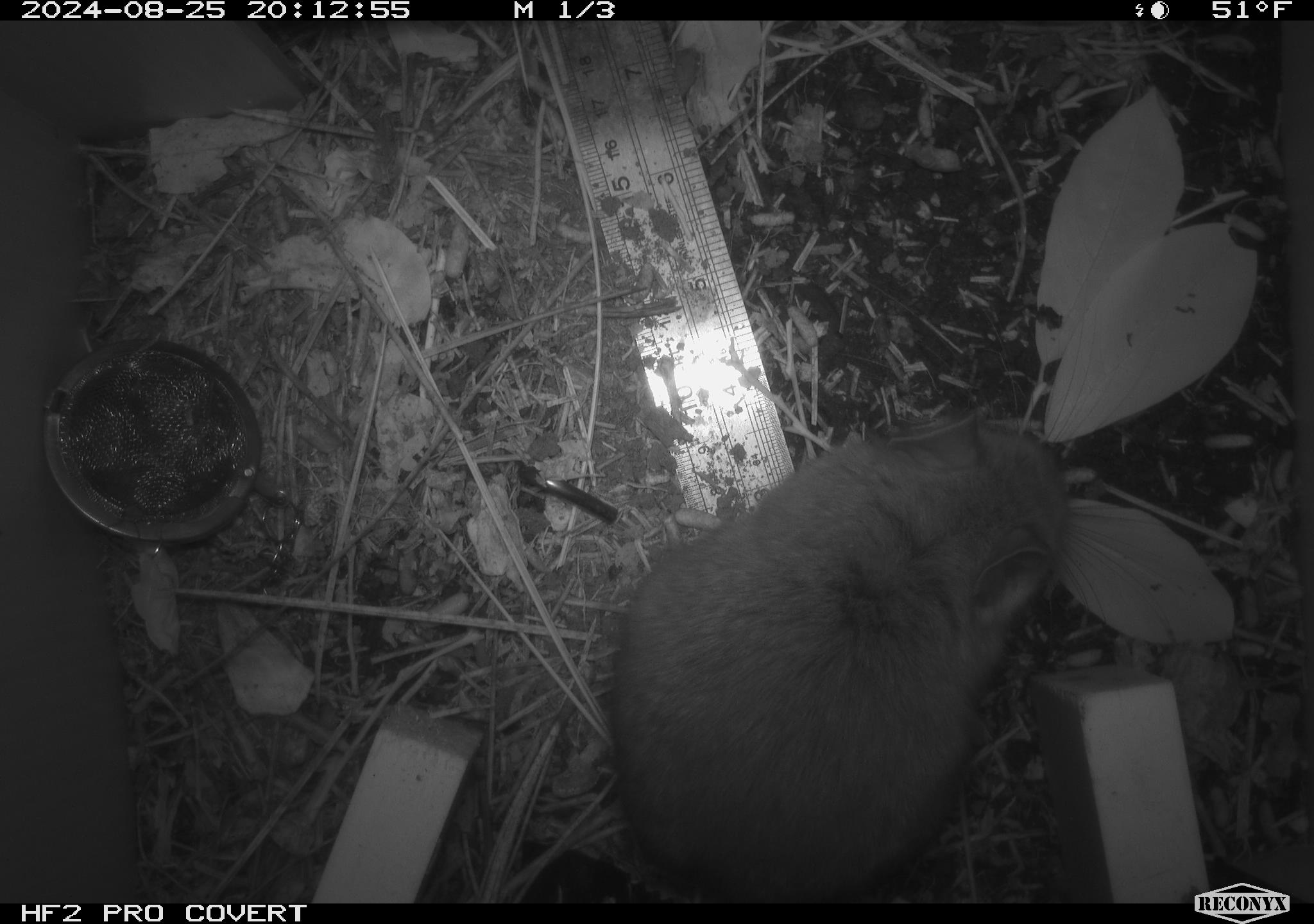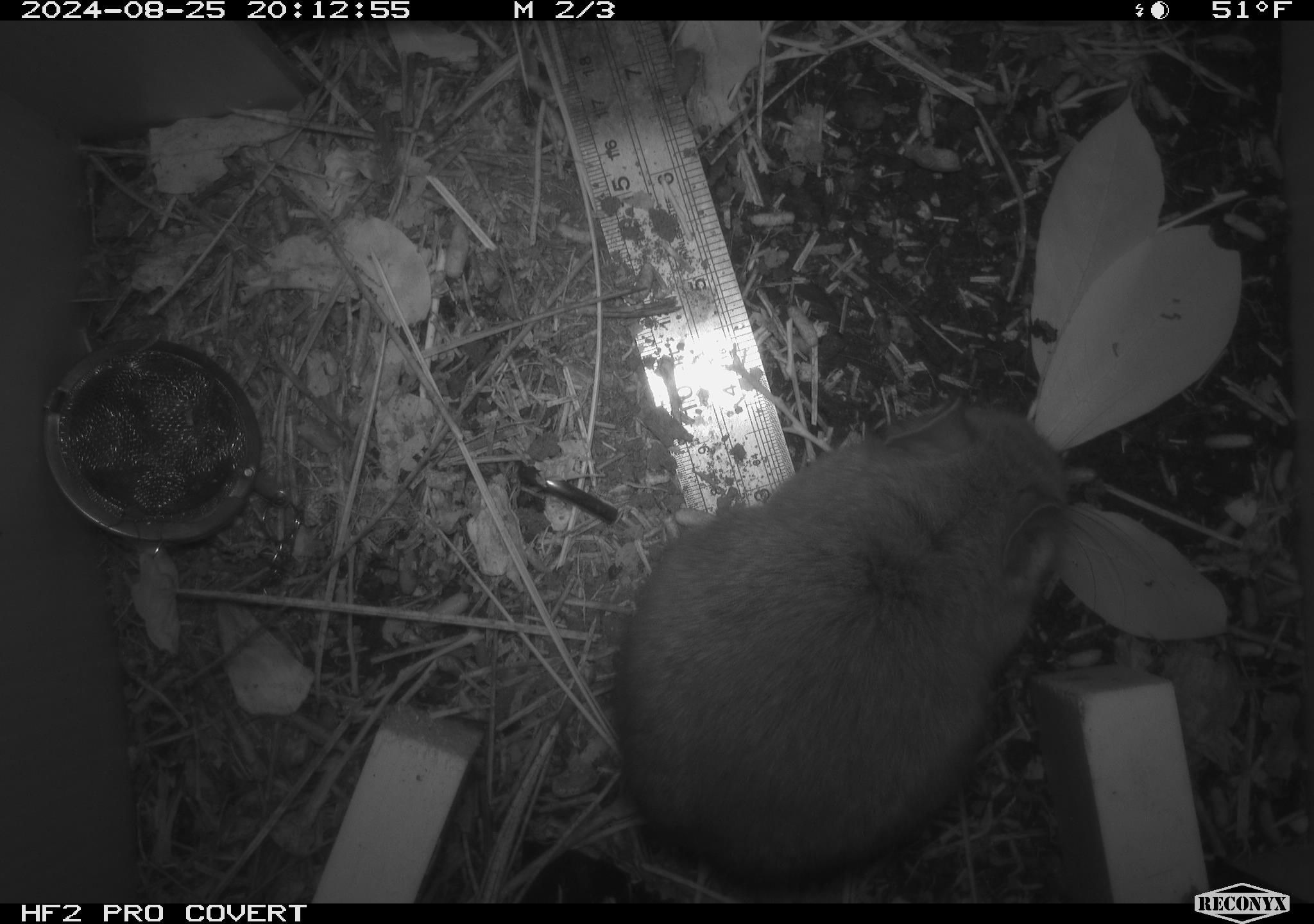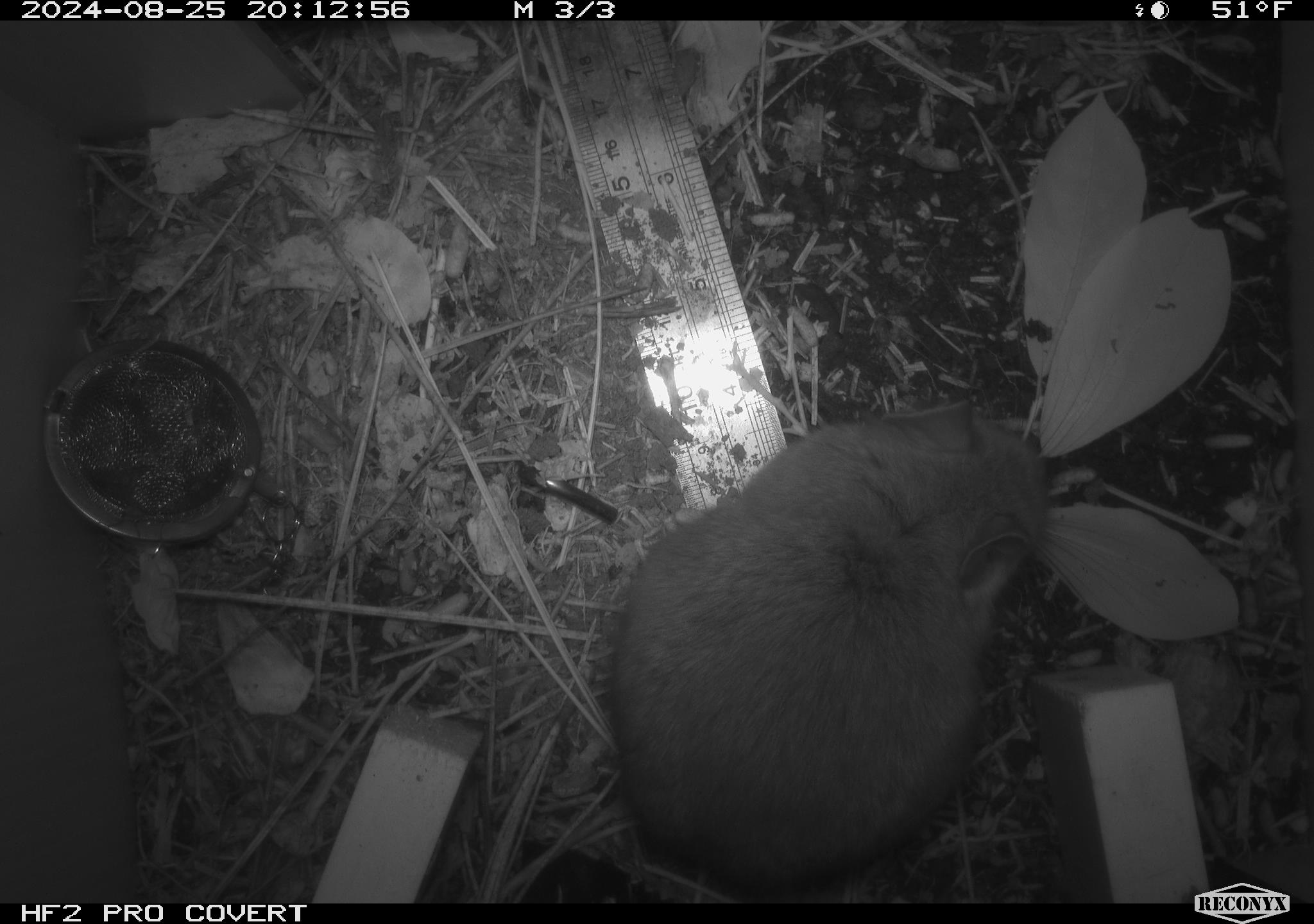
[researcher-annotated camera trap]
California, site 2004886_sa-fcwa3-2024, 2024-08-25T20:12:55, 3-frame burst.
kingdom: Animalia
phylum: Chordata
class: Mammalia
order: Rodentia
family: Cricetidae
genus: Neotoma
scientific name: Neotoma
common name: pack rat or woodrat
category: neotoma species